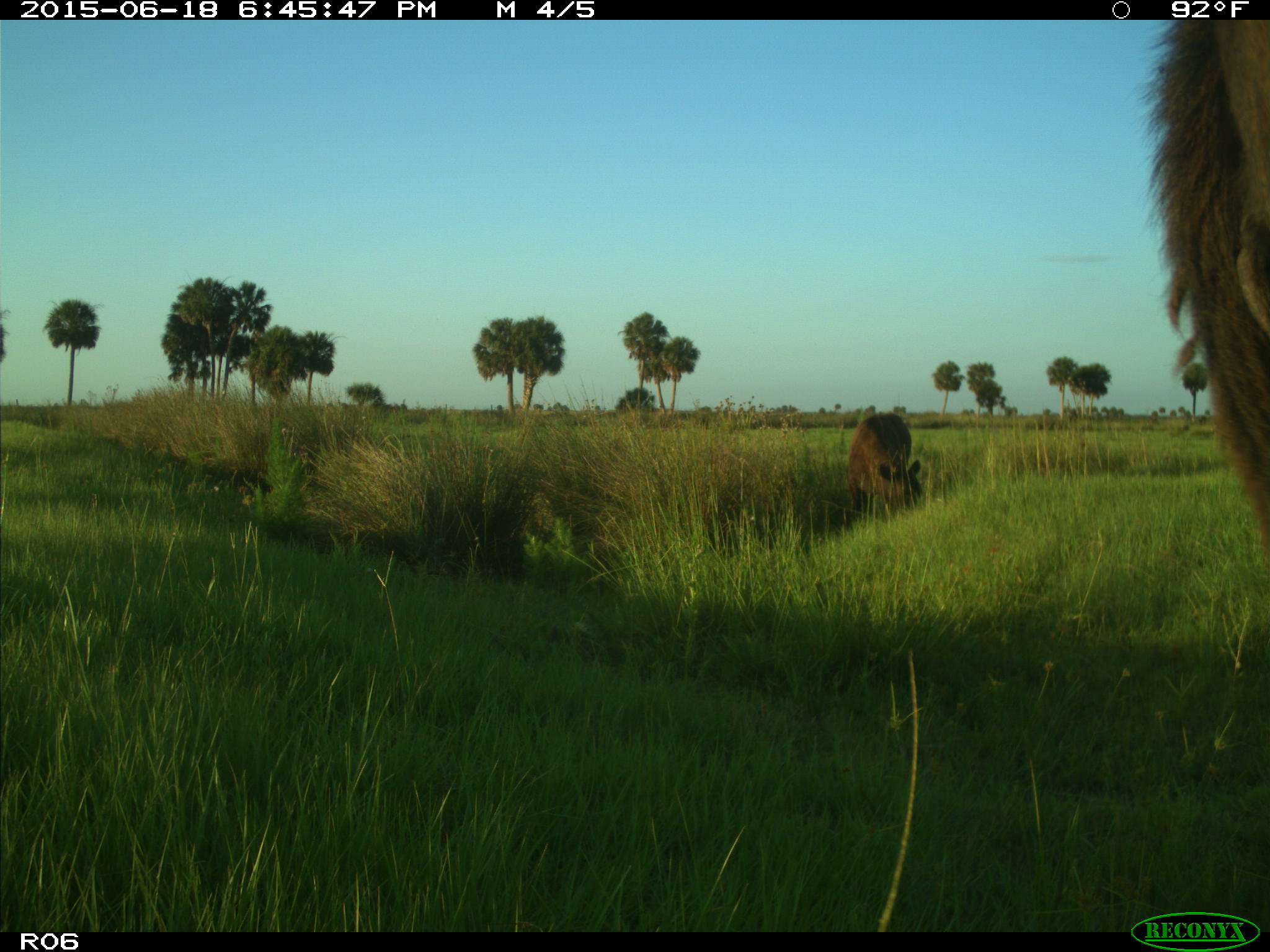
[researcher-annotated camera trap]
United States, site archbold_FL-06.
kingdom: Animalia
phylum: Chordata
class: Mammalia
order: Artiodactyla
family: Bovidae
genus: Bos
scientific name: Bos taurus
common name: domestic cow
Bos taurus (domestic cow).